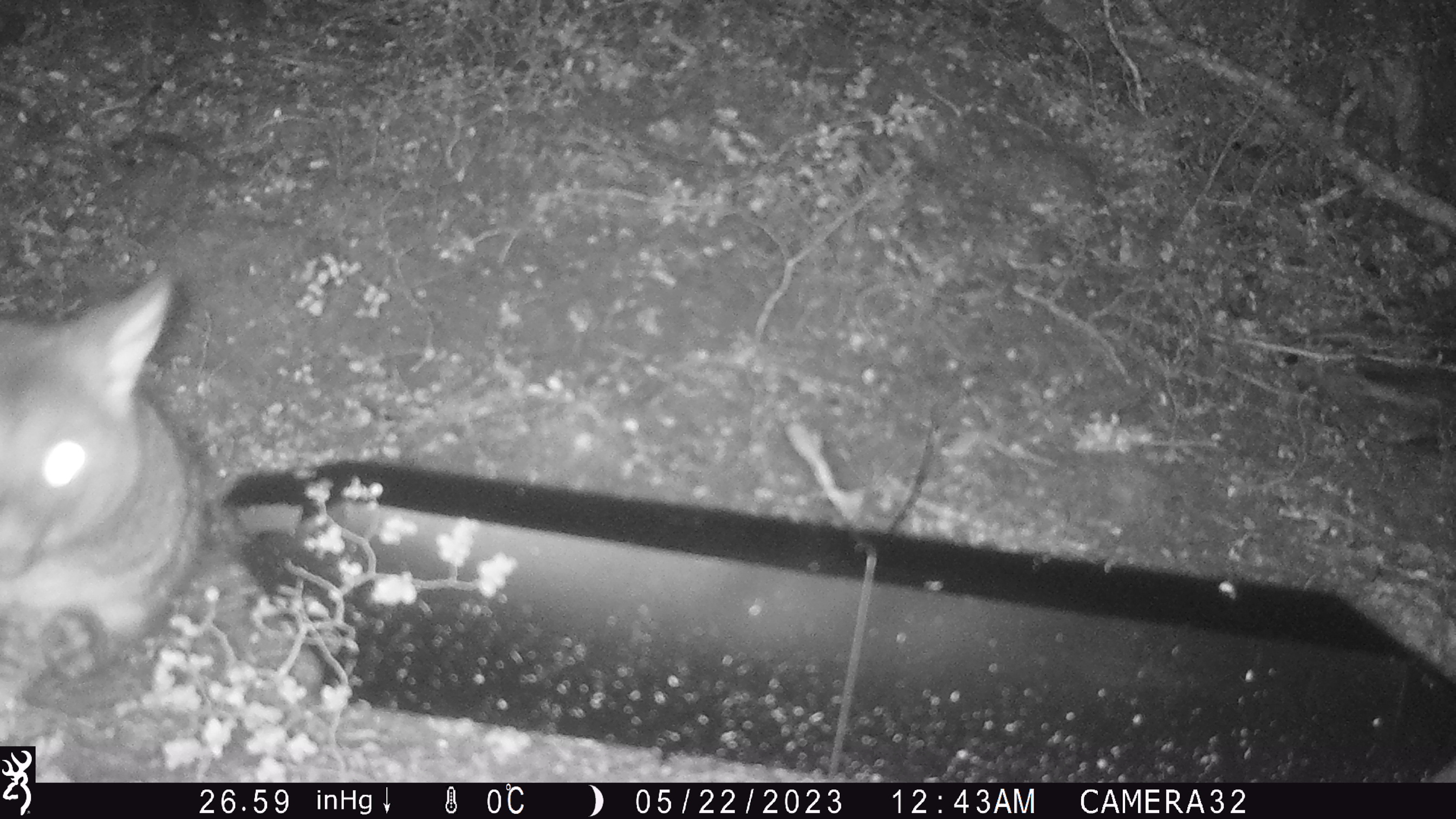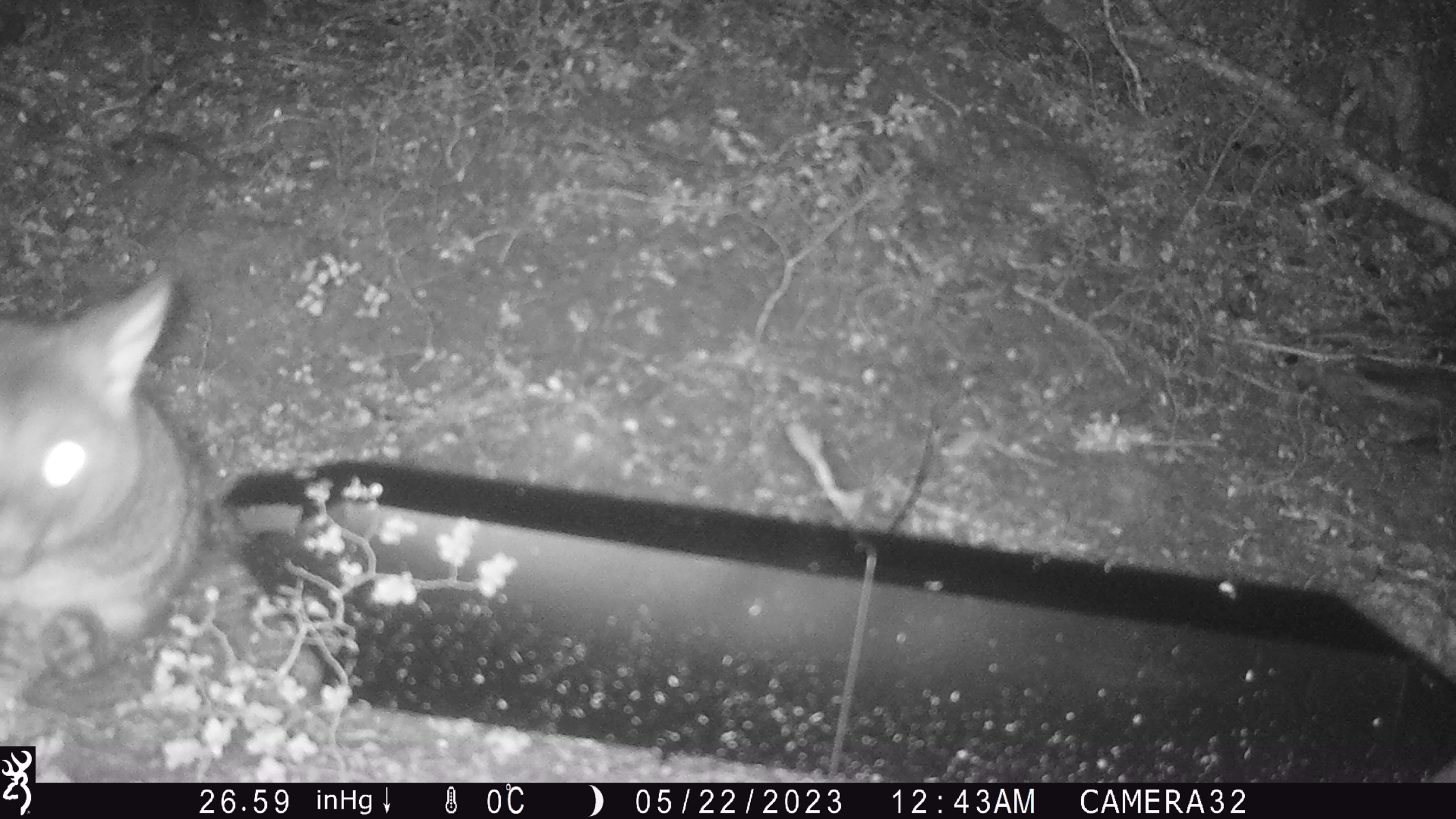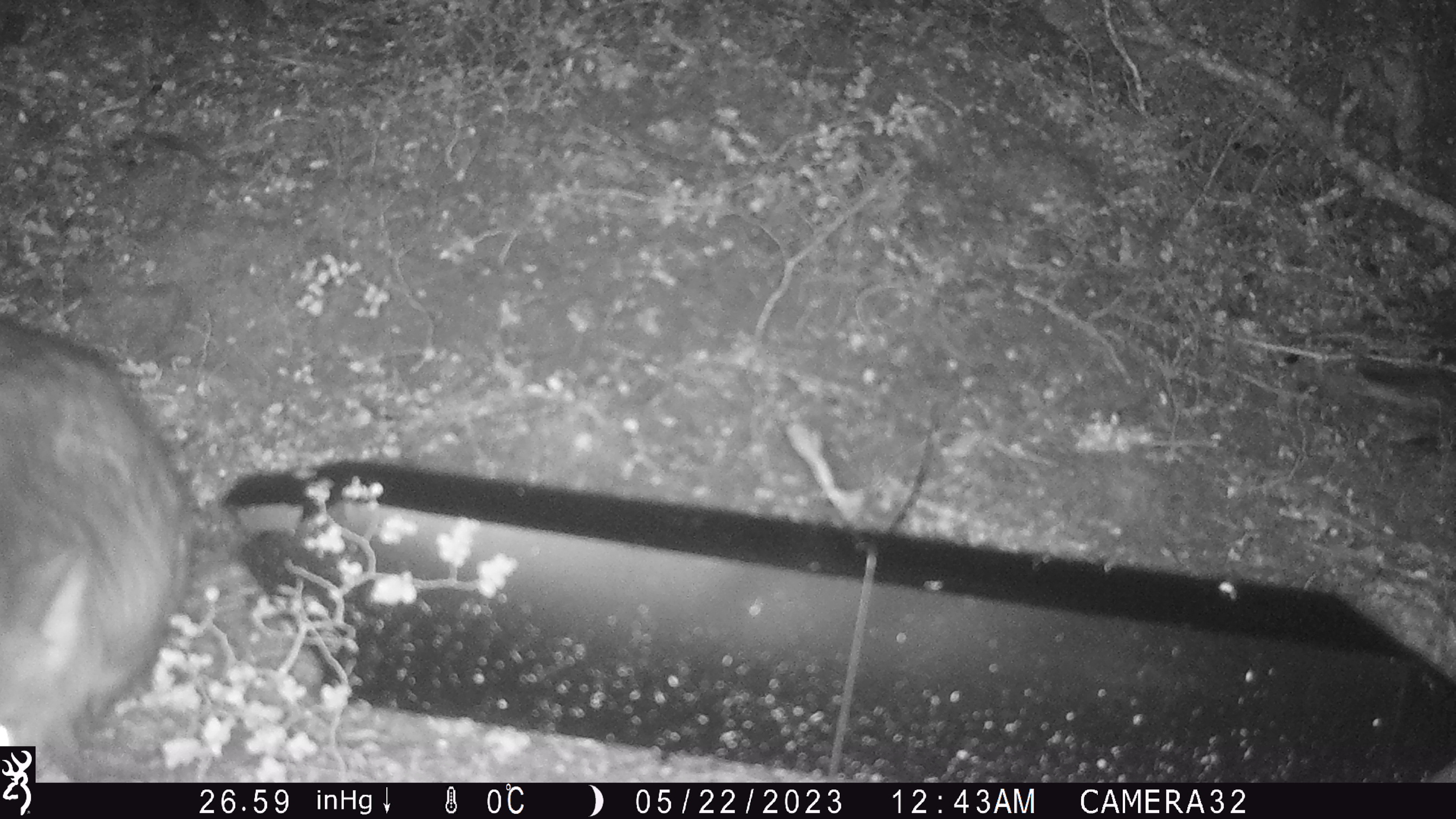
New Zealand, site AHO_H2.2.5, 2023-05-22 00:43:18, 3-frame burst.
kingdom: Animalia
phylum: Chordata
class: Mammalia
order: Diprotodontia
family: Phalangeridae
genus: Trichosurus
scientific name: Trichosurus vulpecula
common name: common brushtail possum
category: possum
Possum (common brushtail possum) (Trichosurus vulpecula).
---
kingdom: Animalia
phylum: Chordata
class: Mammalia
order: Carnivora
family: Mustelidae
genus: Mustela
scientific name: Mustela erminea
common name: stoat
Stoat (Mustela erminea).